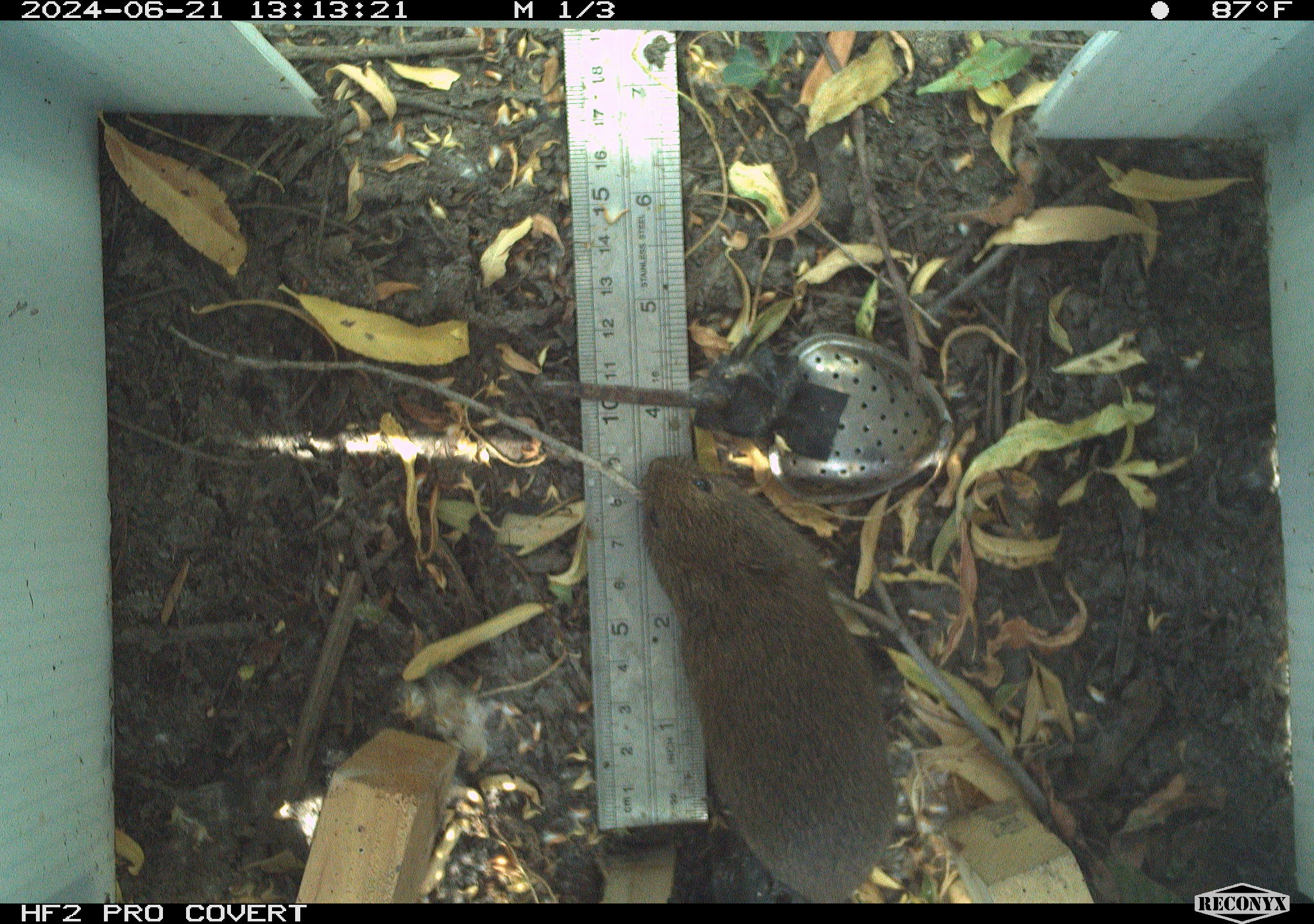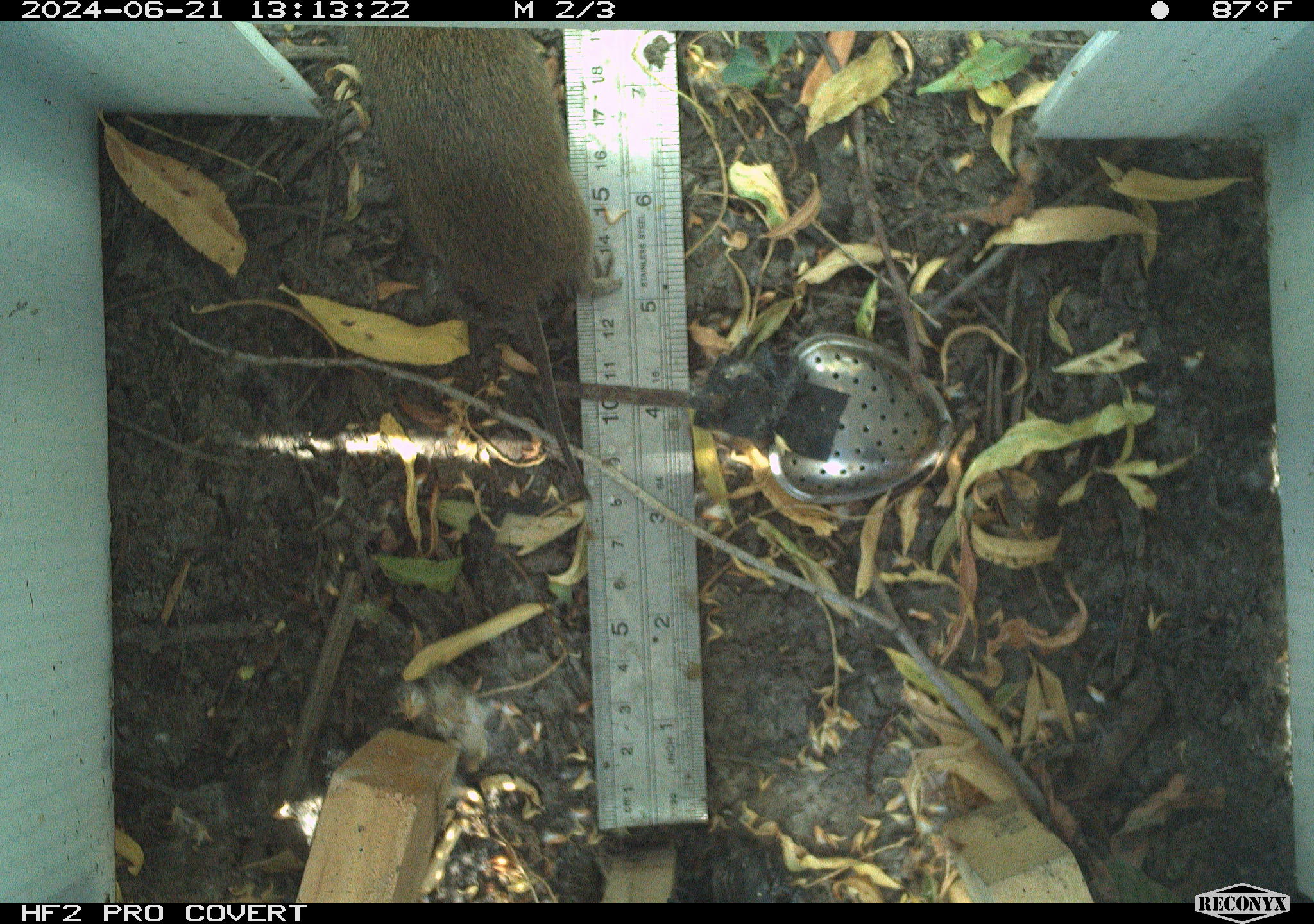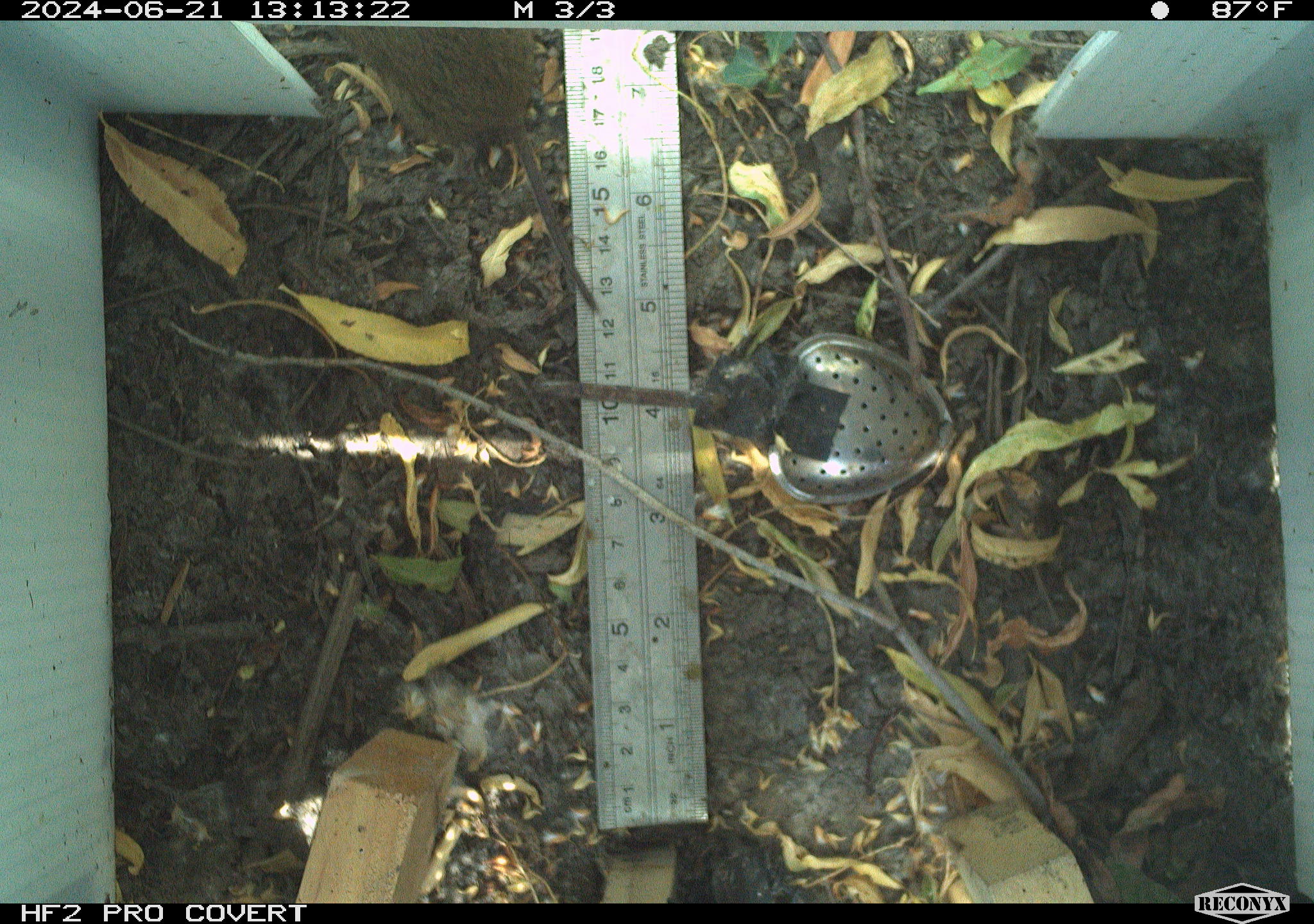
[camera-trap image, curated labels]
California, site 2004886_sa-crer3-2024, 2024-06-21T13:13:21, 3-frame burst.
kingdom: Animalia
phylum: Chordata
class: Mammalia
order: Rodentia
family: Cricetidae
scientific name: Arvicolinae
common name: voles, lemmings, and muskrats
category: arvicolinae subfamily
Arvicolinae subfamily (voles, lemmings, and muskrats) (Arvicolinae).